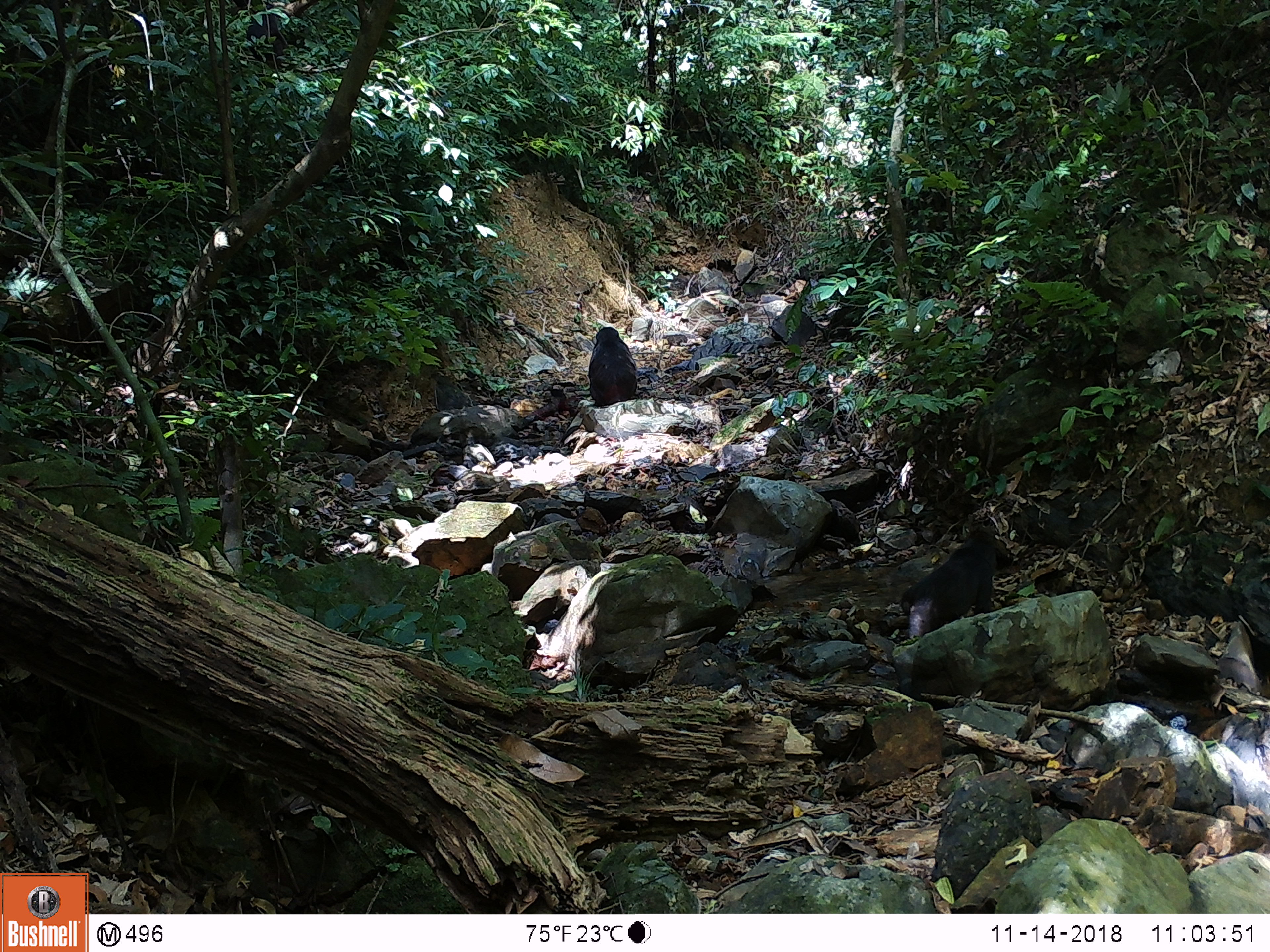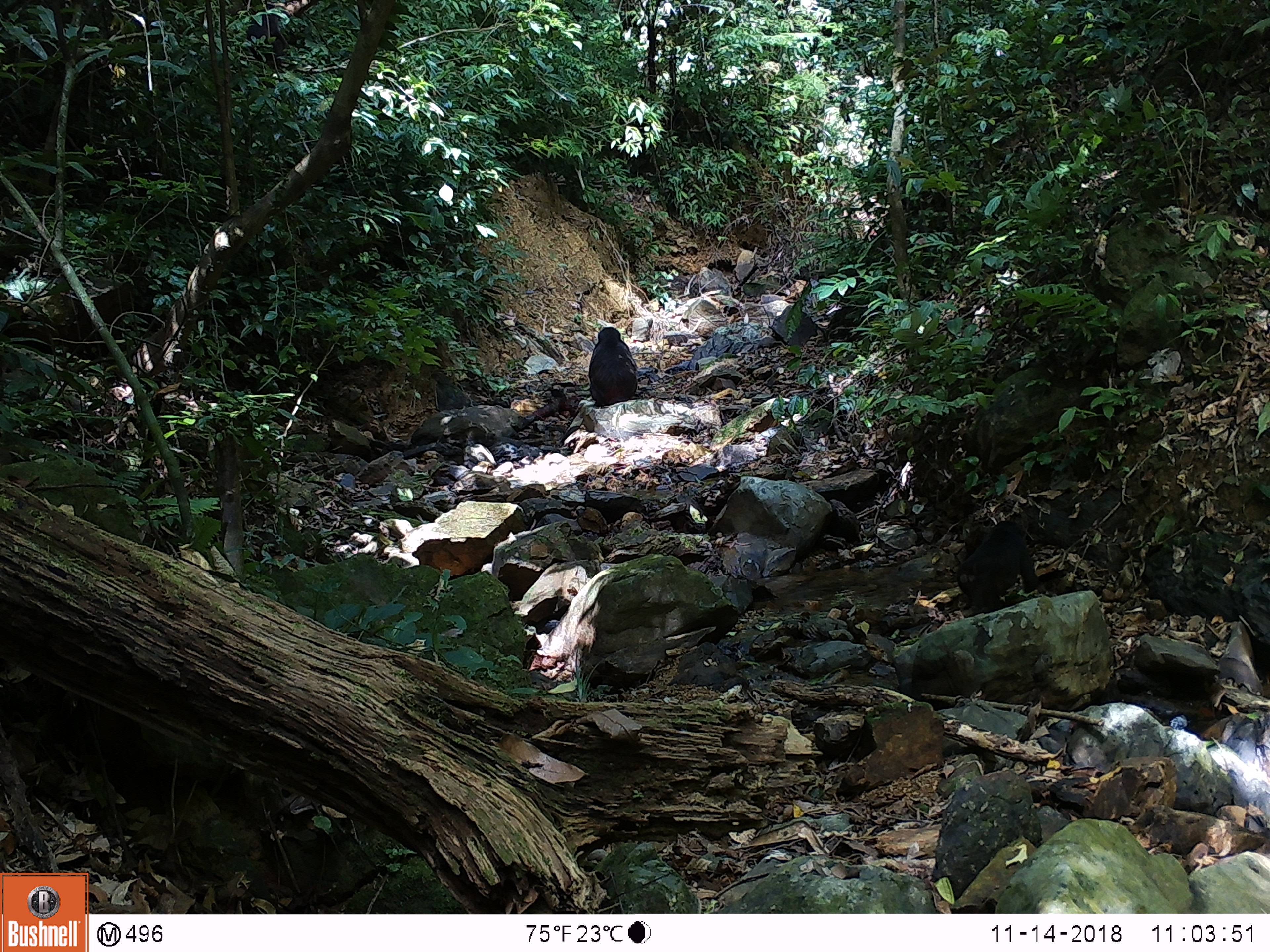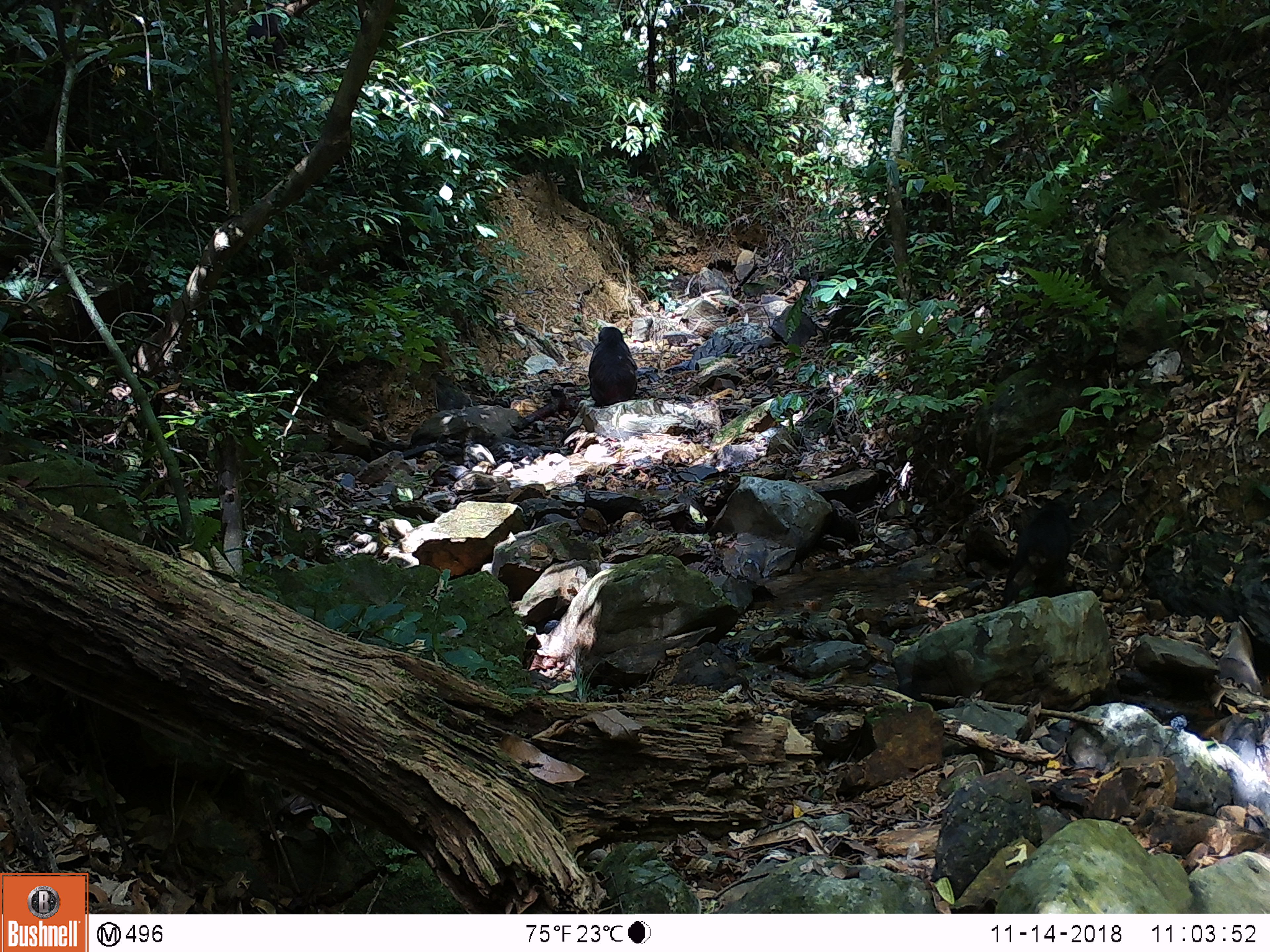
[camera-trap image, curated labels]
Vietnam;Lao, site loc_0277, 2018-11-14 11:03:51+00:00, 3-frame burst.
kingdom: Animalia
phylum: Chordata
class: Mammalia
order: Primates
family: Cercopithecidae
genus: Macaca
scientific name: Macaca arctoides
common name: stump-tailed macaque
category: stump tailed macaque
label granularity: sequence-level